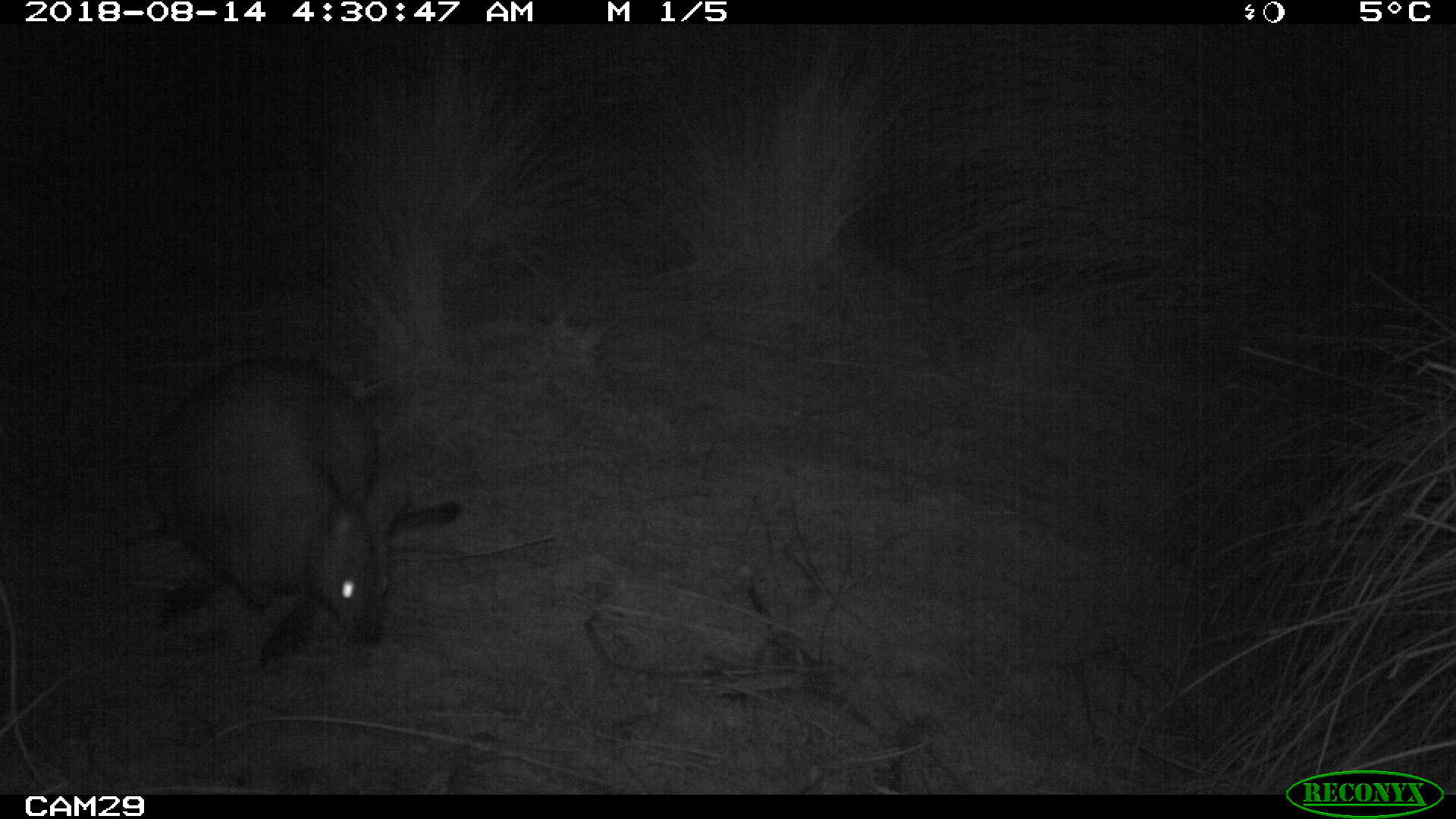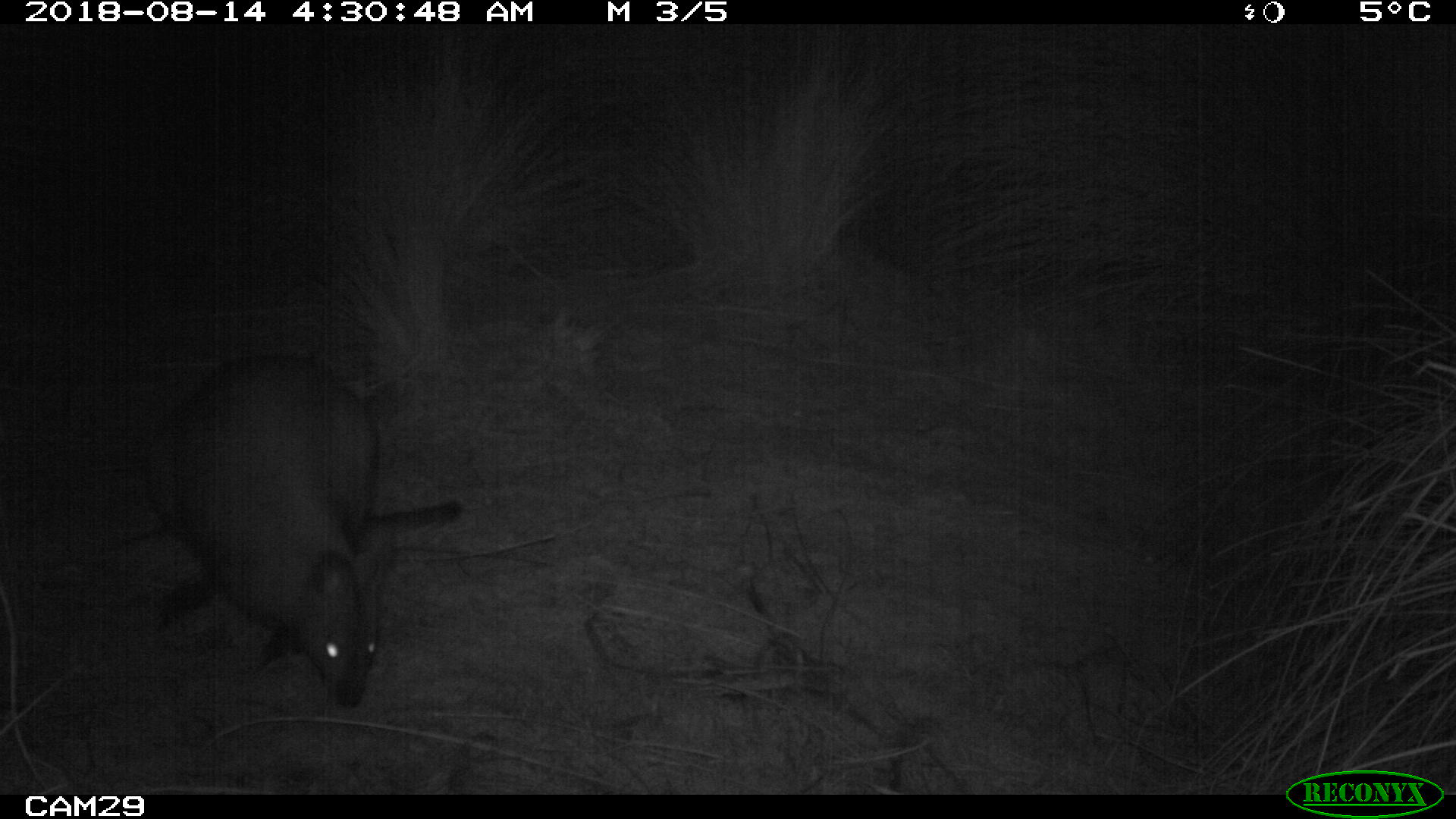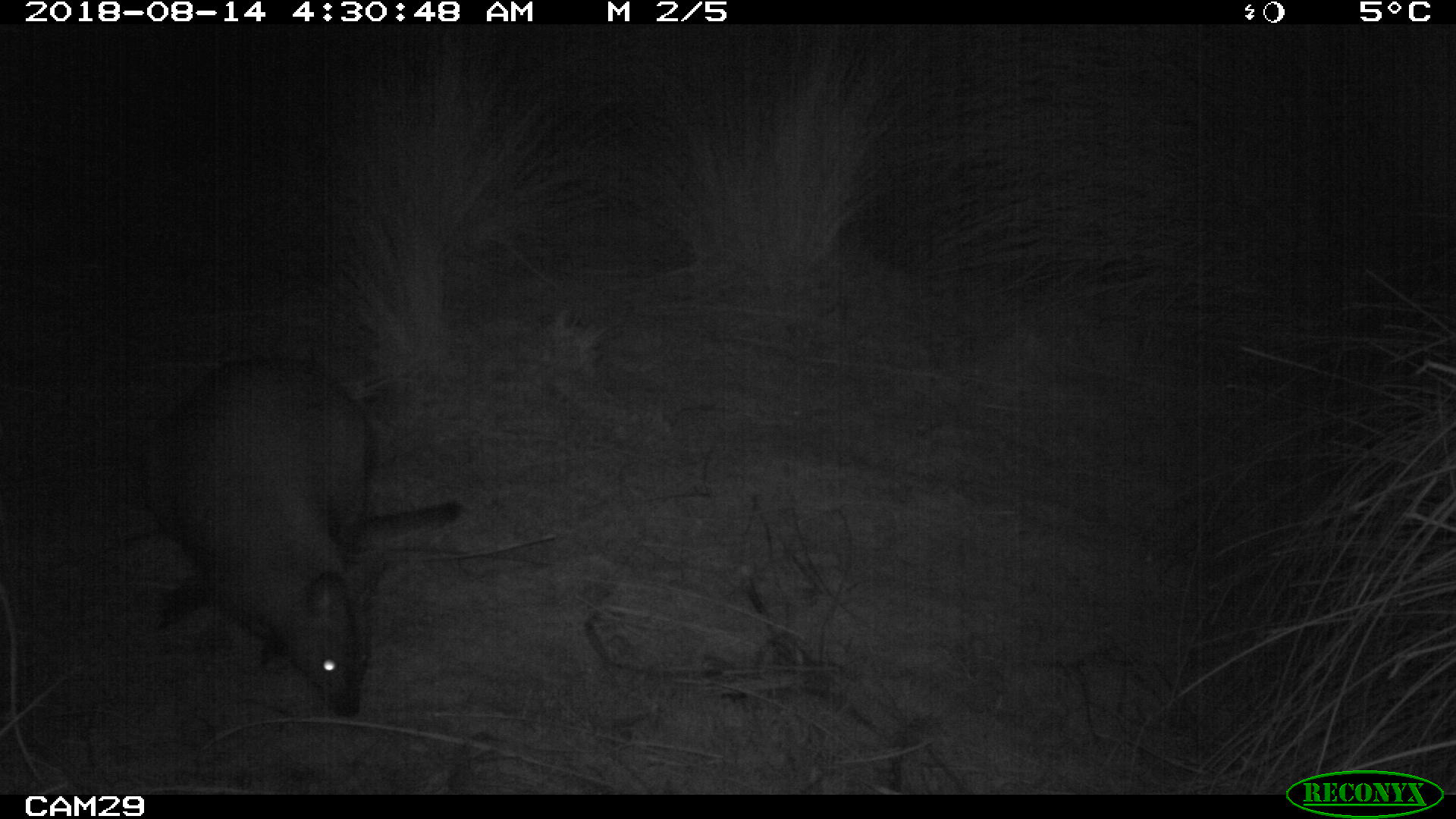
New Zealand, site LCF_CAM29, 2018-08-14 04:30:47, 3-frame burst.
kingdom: Animalia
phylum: Chordata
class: Mammalia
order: Diprotodontia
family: Macropodidae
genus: Notamacropus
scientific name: Notamacropus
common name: wallaby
Wallaby (Notamacropus).